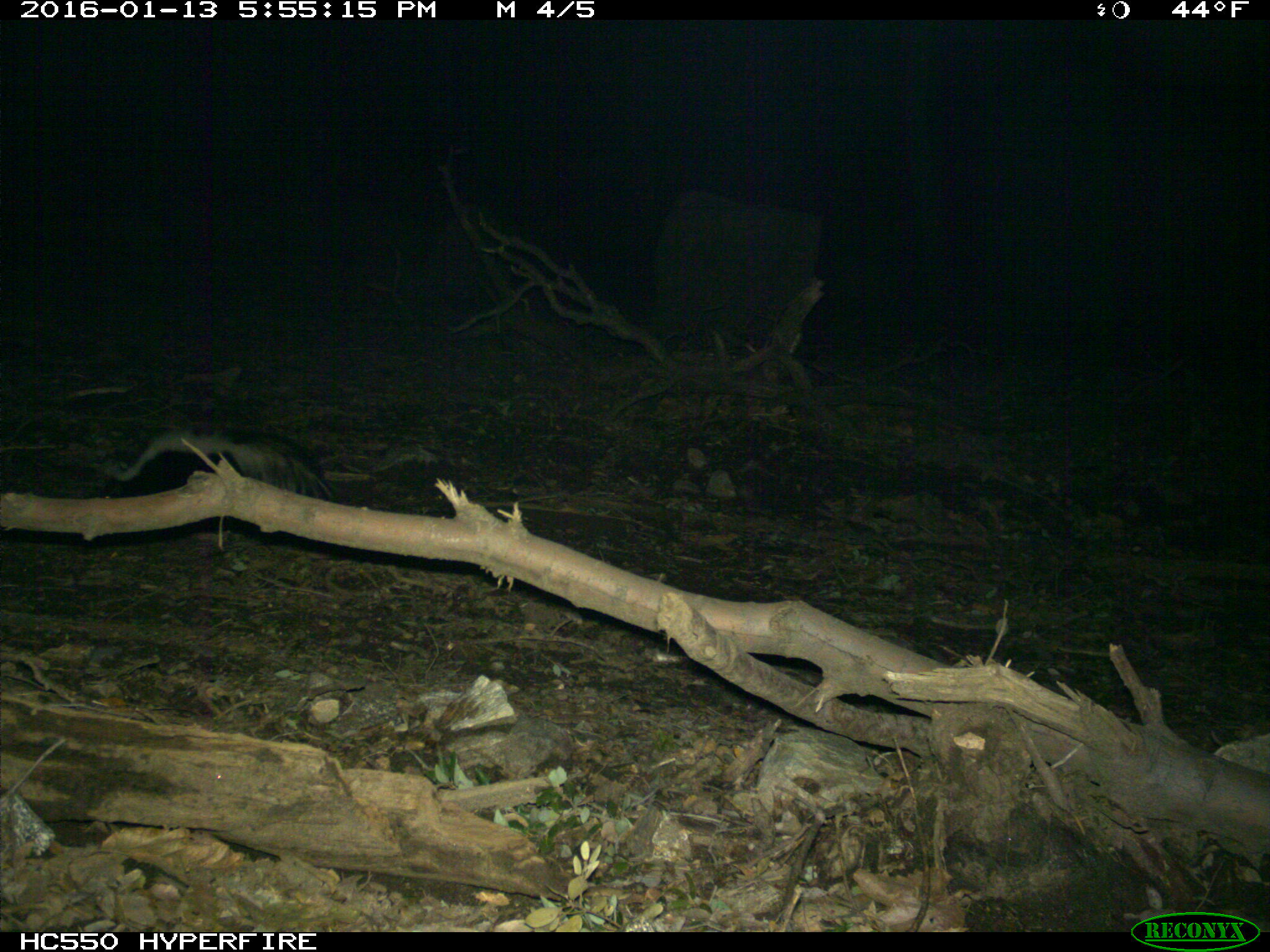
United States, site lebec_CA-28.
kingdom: Animalia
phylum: Chordata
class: Mammalia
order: Carnivora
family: Mephitidae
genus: Mephitis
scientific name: Mephitis mephitis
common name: striped skunk